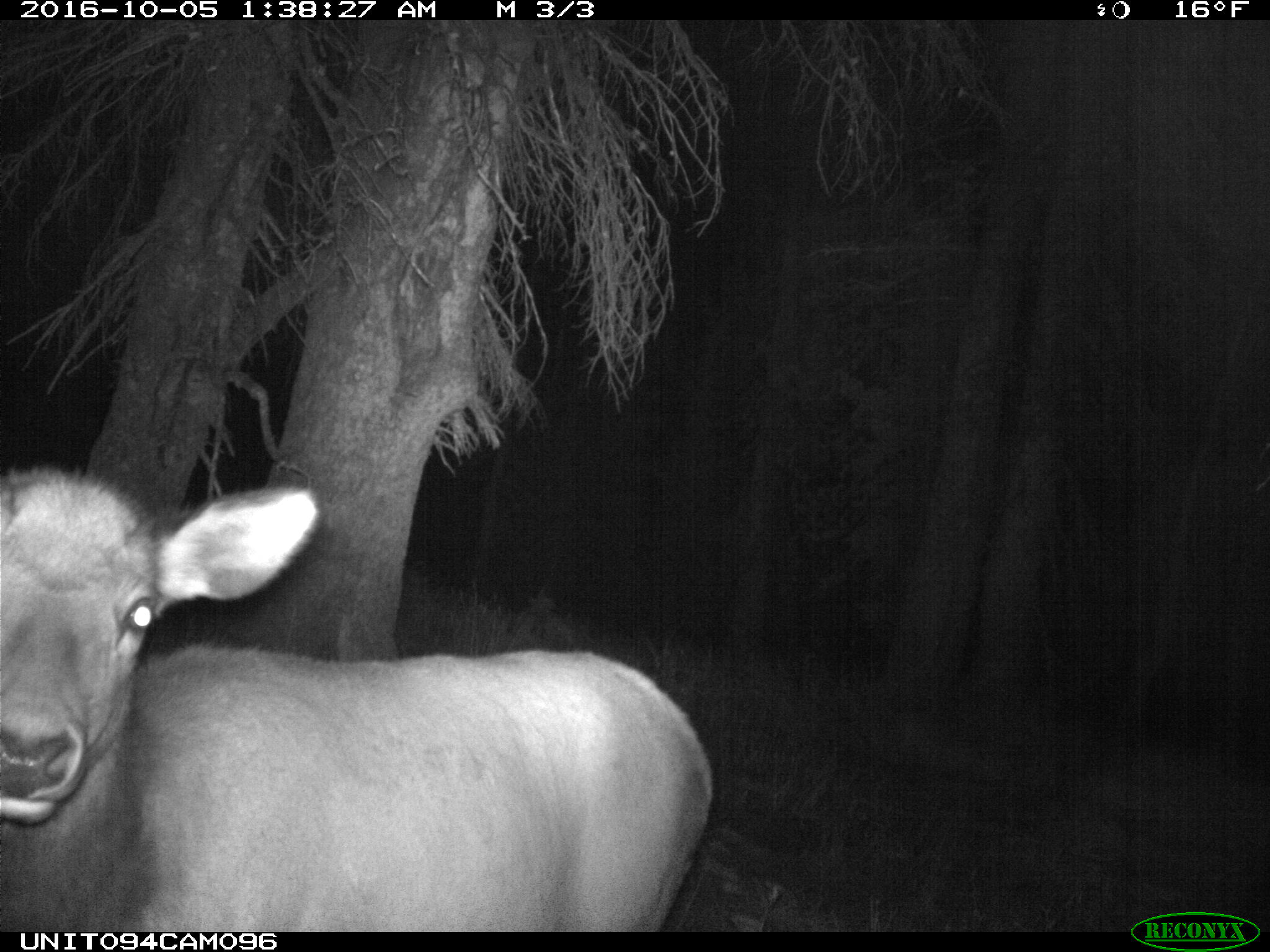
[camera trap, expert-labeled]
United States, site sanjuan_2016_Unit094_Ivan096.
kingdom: Animalia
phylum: Chordata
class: Mammalia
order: Artiodactyla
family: Cervidae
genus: Cervus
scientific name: Cervus elaphus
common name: red deer